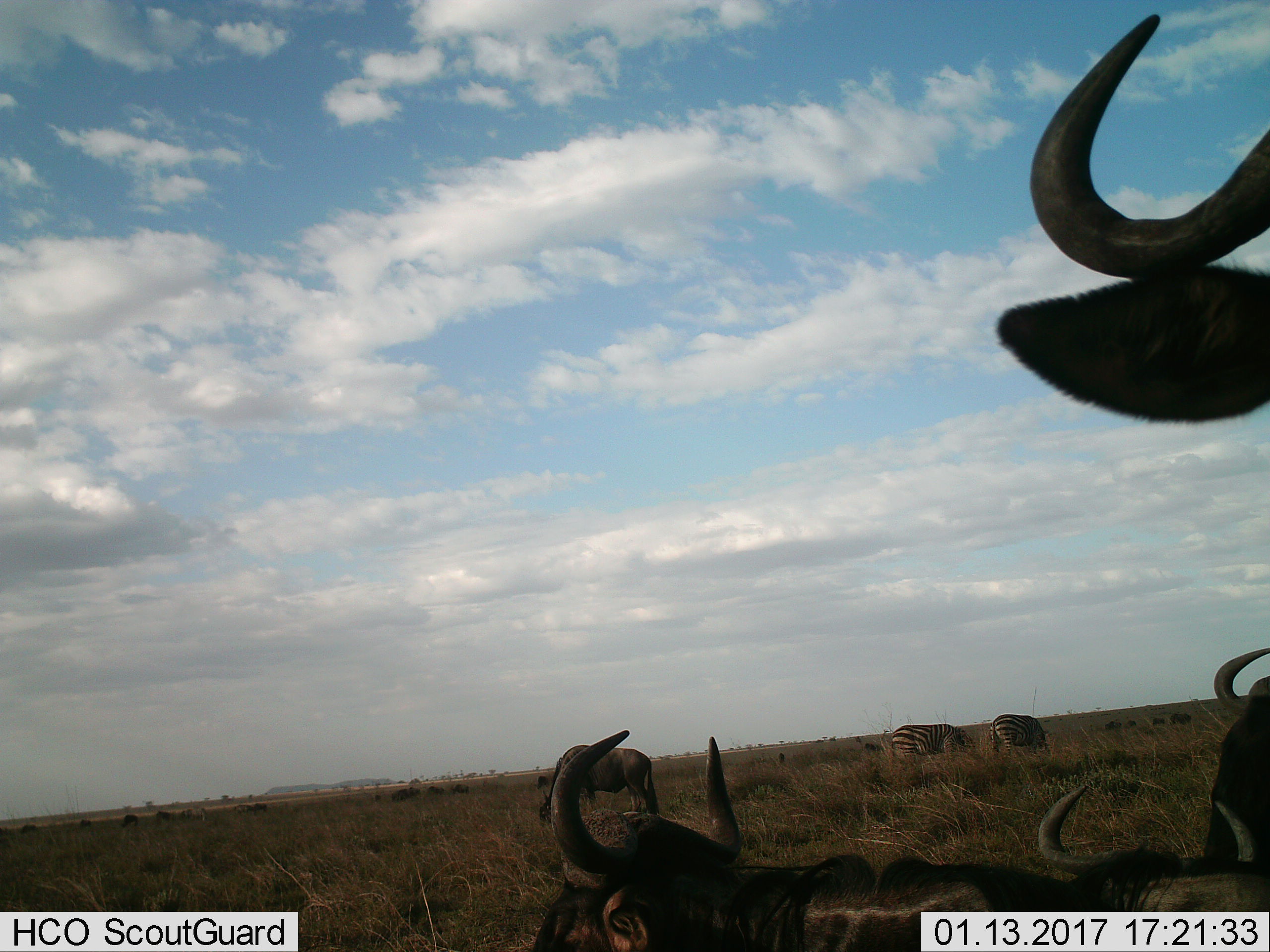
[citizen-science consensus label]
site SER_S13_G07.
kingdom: Animalia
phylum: Chordata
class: Mammalia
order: Artiodactyla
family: Bovidae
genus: Connochaetes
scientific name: Connochaetes taurinus taurinus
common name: blue wildebeest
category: wildebeestblue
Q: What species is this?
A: Wildebeestblue (blue wildebeest) (Connochaetes taurinus taurinus).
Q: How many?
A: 11-50.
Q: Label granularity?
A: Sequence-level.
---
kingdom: Animalia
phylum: Chordata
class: Mammalia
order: Perissodactyla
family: Equidae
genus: Equus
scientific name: Equus quagga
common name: plains zebra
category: zebraplains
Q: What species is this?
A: Zebraplains (plains zebra) (Equus quagga).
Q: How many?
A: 2.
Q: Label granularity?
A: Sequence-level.